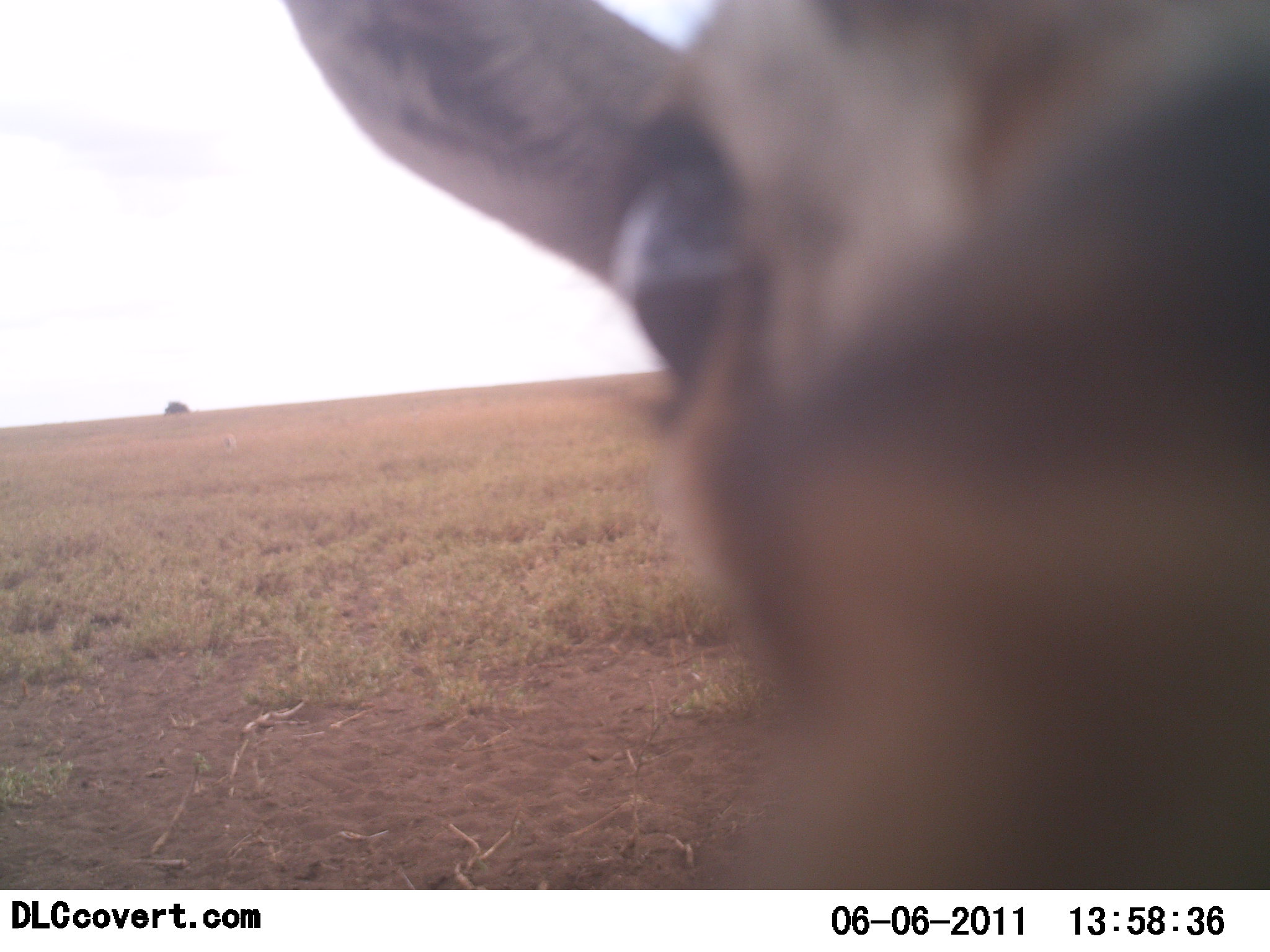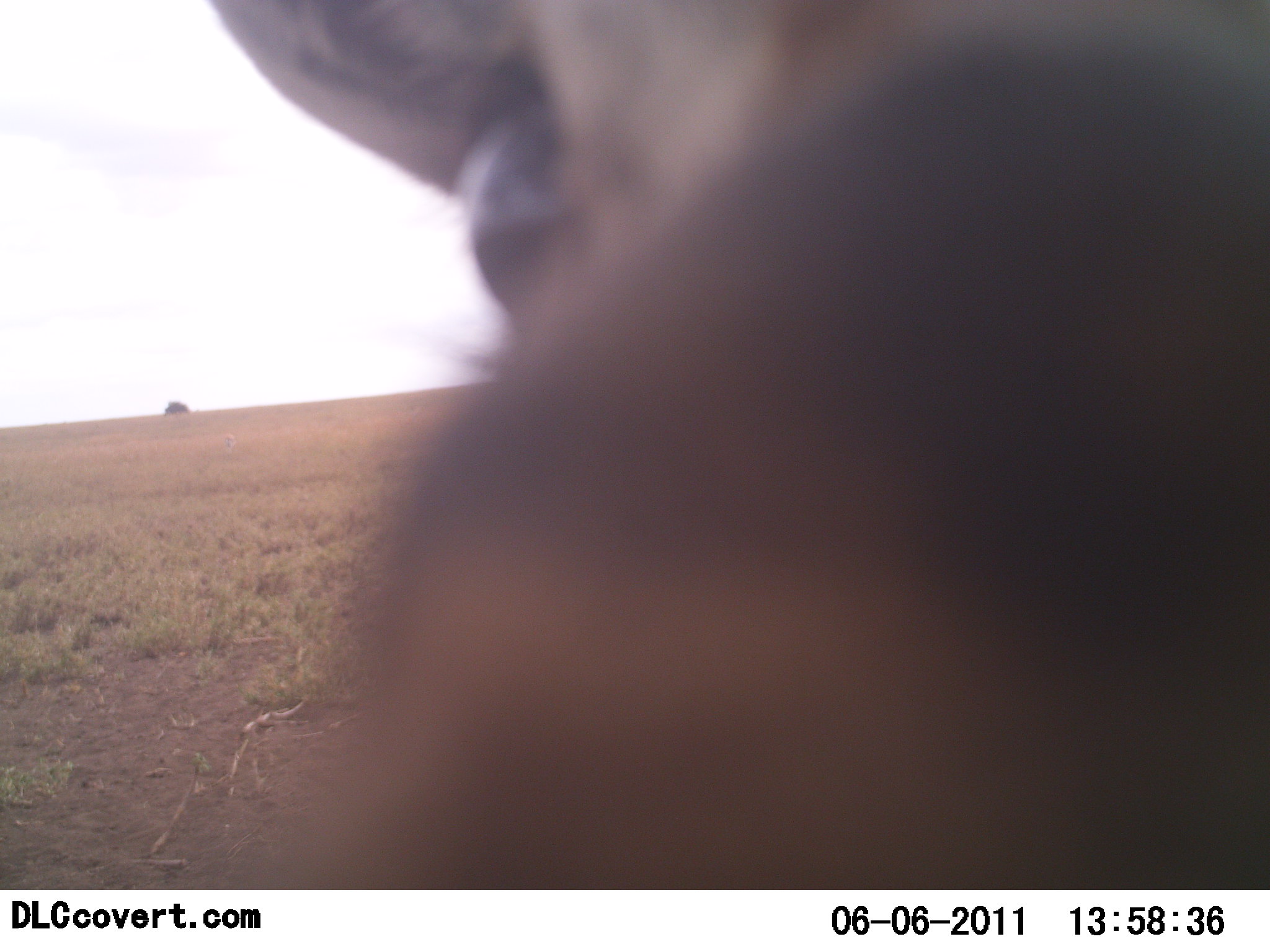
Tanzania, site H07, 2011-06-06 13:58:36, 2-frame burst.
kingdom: Animalia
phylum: Chordata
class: Mammalia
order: Artiodactyla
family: Bovidae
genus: Eudorcas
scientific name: Eudorcas thomsonii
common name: thomson's gazelle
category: gazellethomsons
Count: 1.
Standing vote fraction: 20%.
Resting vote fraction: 0%.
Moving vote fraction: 40%.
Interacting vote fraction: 60%.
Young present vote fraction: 0%.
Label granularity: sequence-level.